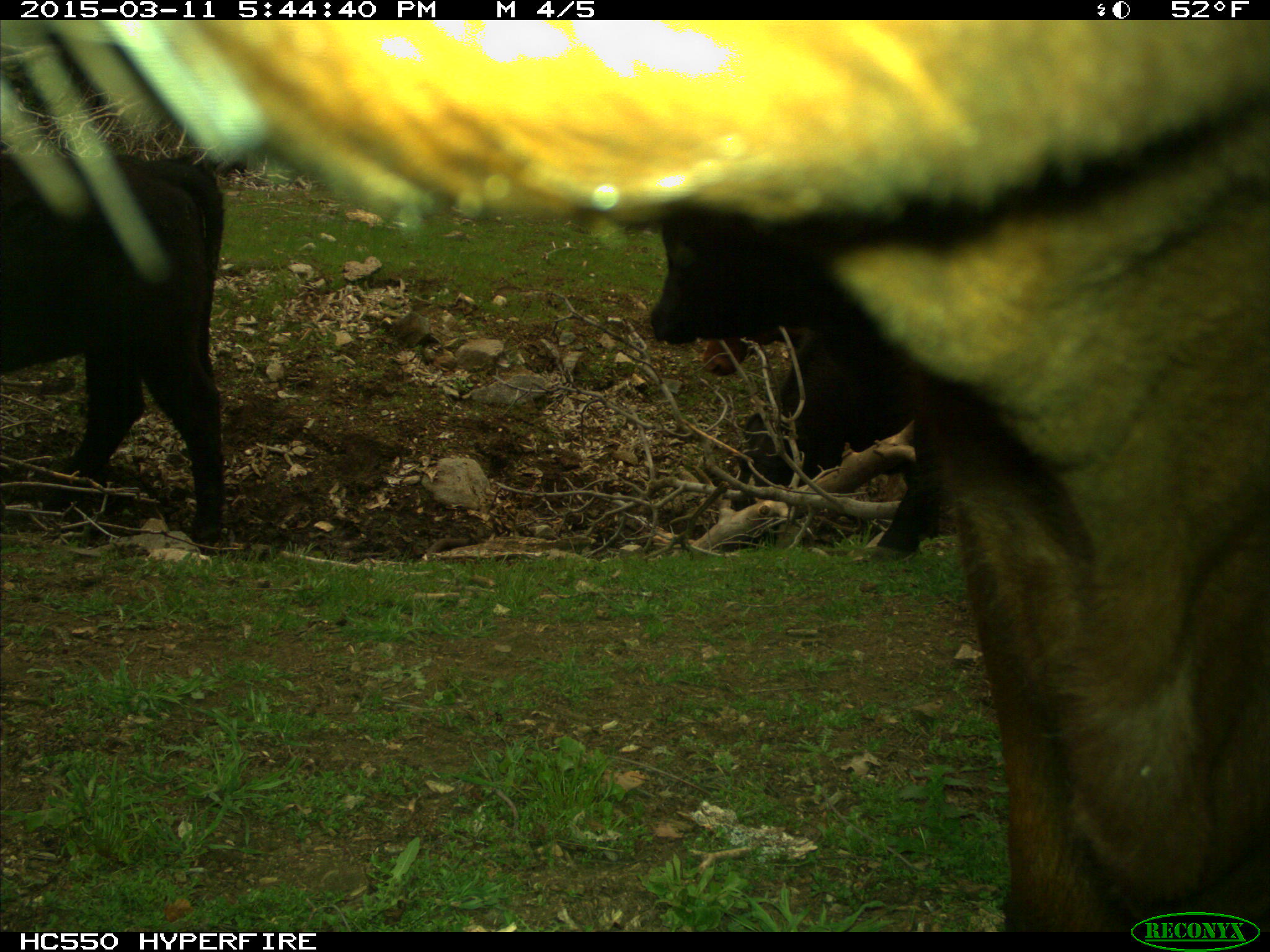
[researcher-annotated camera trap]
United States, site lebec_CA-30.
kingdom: Animalia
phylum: Chordata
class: Mammalia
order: Artiodactyla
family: Bovidae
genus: Bos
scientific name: Bos taurus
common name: domestic cow